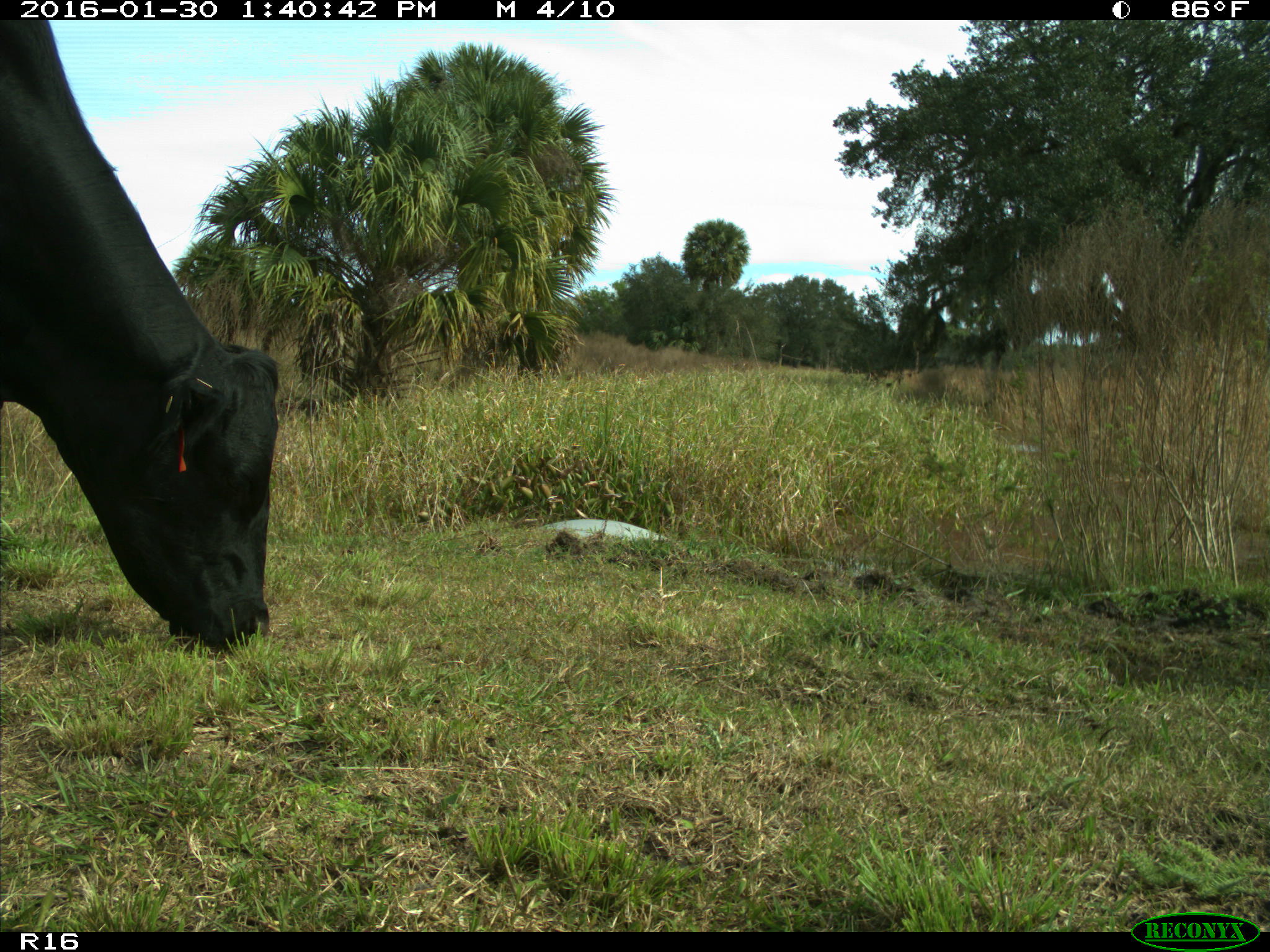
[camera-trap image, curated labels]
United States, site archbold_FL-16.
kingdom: Animalia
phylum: Chordata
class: Mammalia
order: Artiodactyla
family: Bovidae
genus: Bos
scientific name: Bos taurus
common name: domestic cow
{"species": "Bos taurus (domestic cow)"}